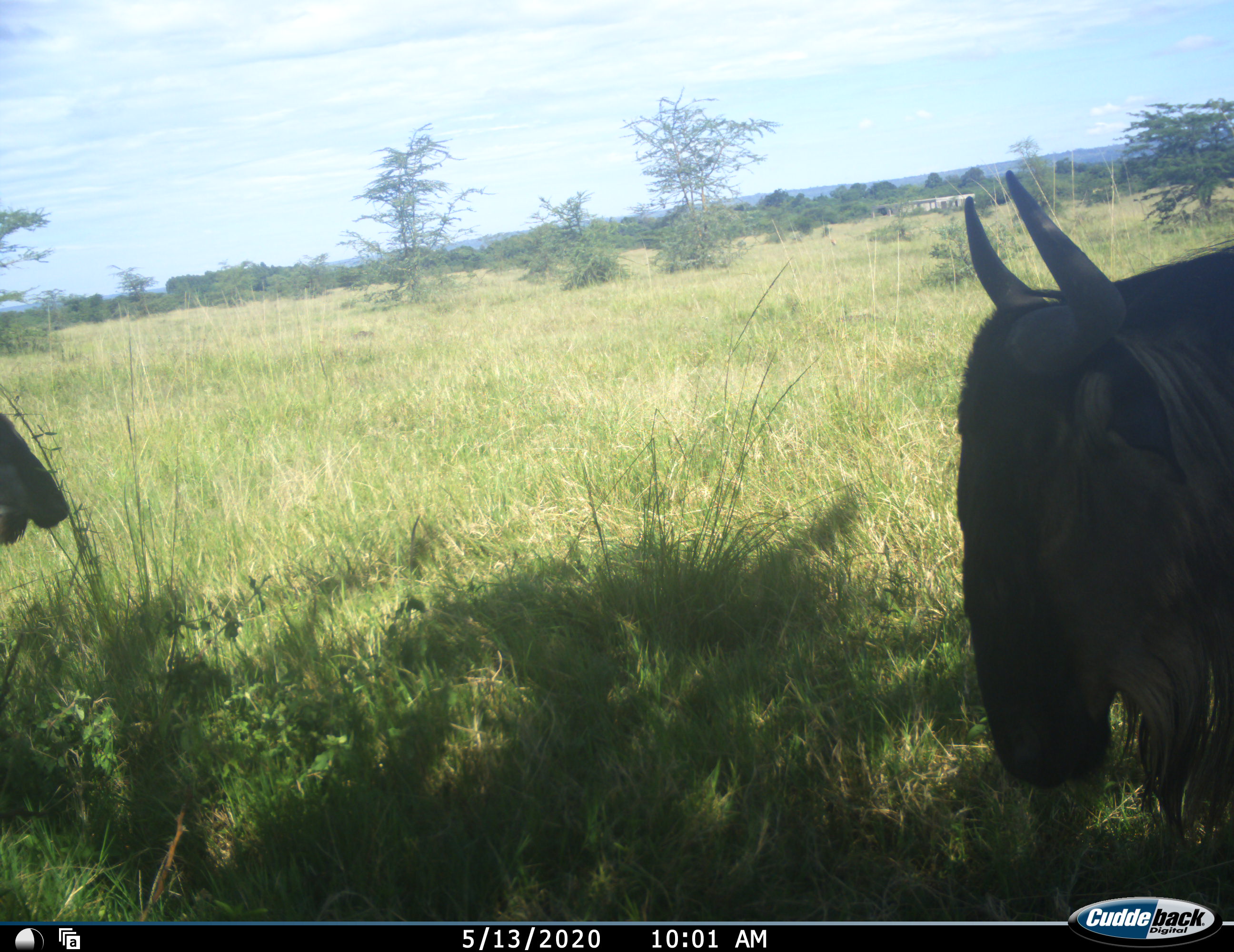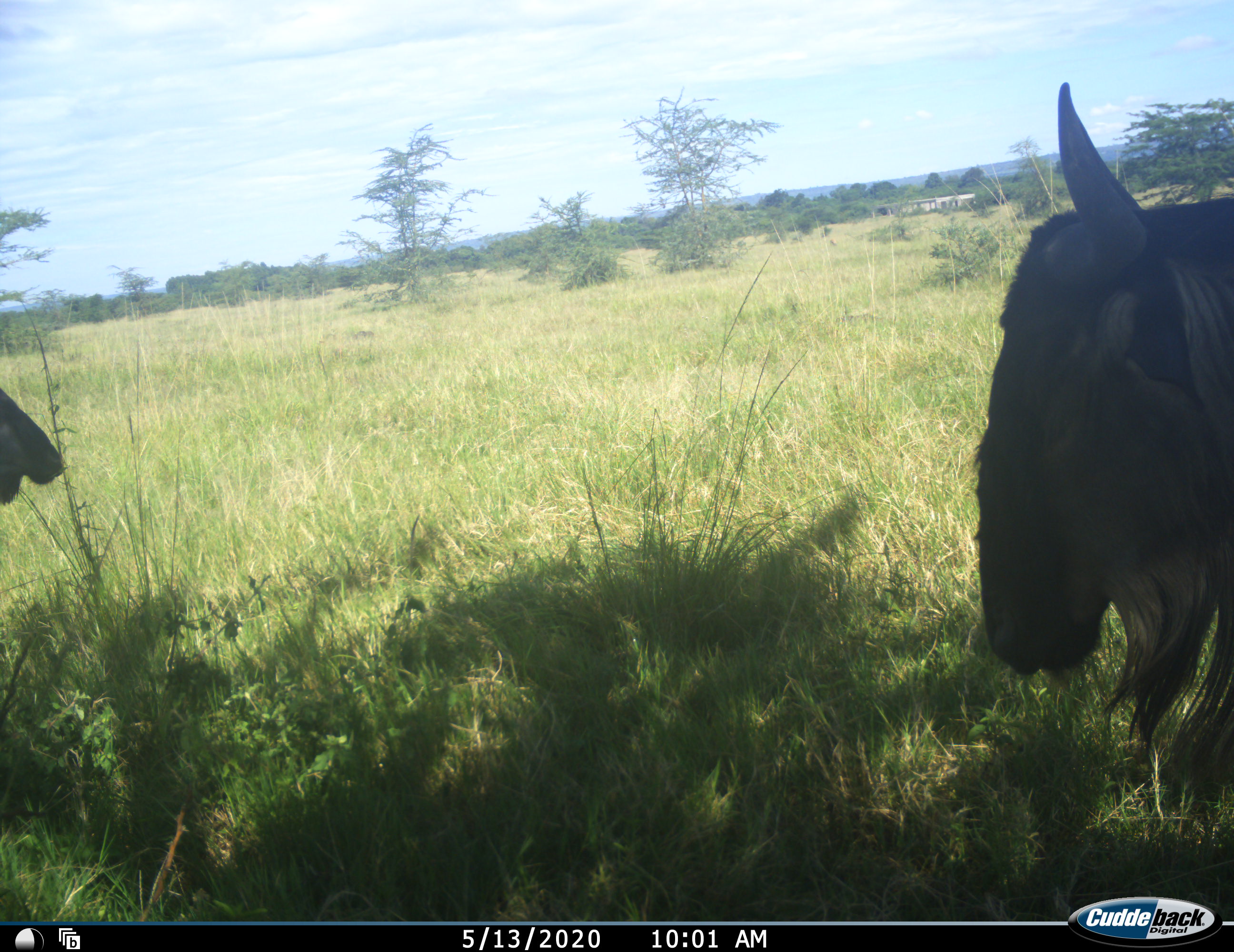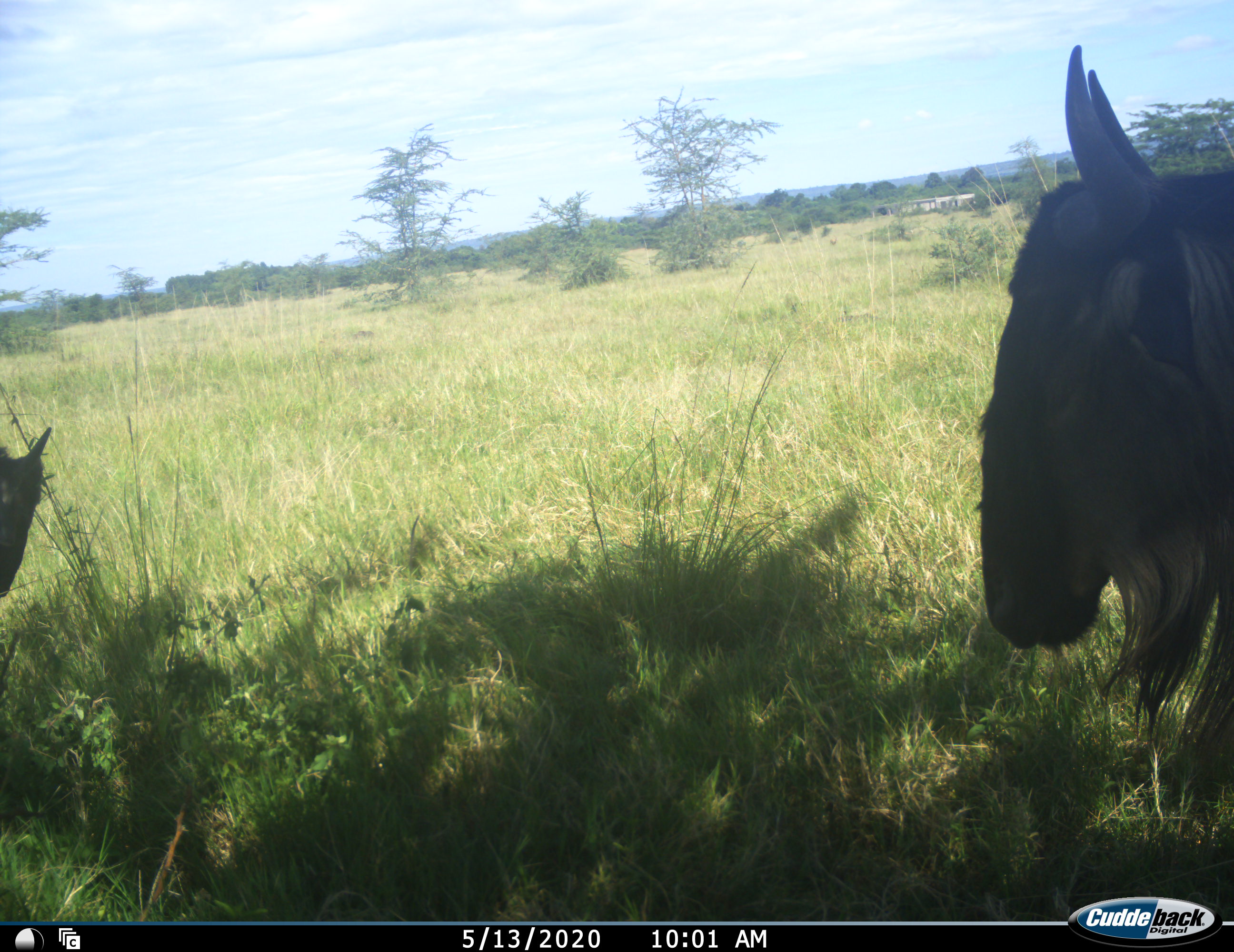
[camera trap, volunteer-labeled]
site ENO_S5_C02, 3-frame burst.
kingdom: Animalia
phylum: Chordata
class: Mammalia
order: Artiodactyla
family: Bovidae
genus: Connochaetes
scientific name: Connochaetes taurinus taurinus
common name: blue wildebeest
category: wildebeestblue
Wildebeestblue (blue wildebeest) (Connochaetes taurinus taurinus), count 2. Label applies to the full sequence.